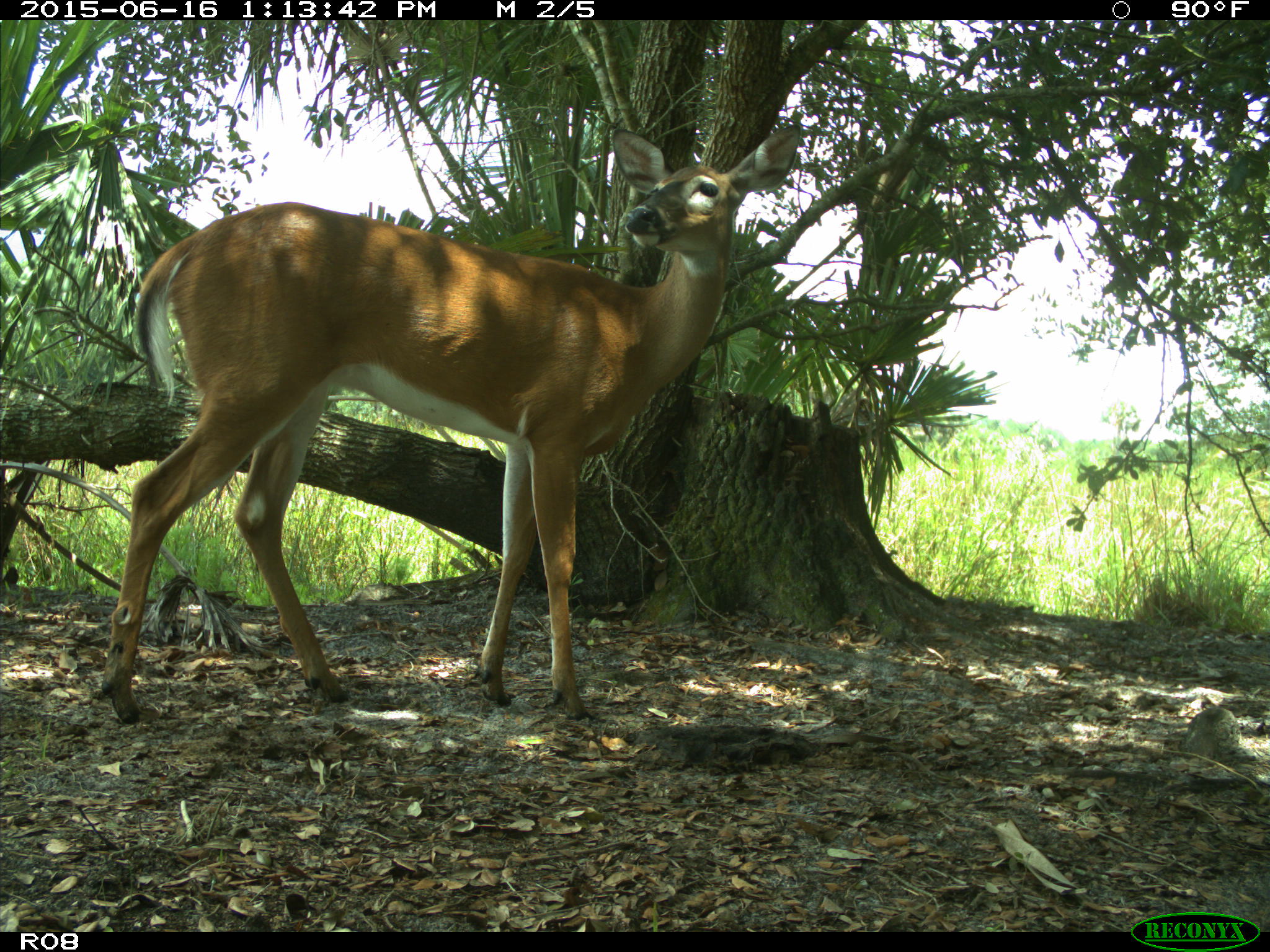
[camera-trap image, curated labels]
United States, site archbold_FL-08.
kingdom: Animalia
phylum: Chordata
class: Mammalia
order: Artiodactyla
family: Cervidae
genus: Odocoileus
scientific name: Odocoileus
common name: deer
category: unidentified deer